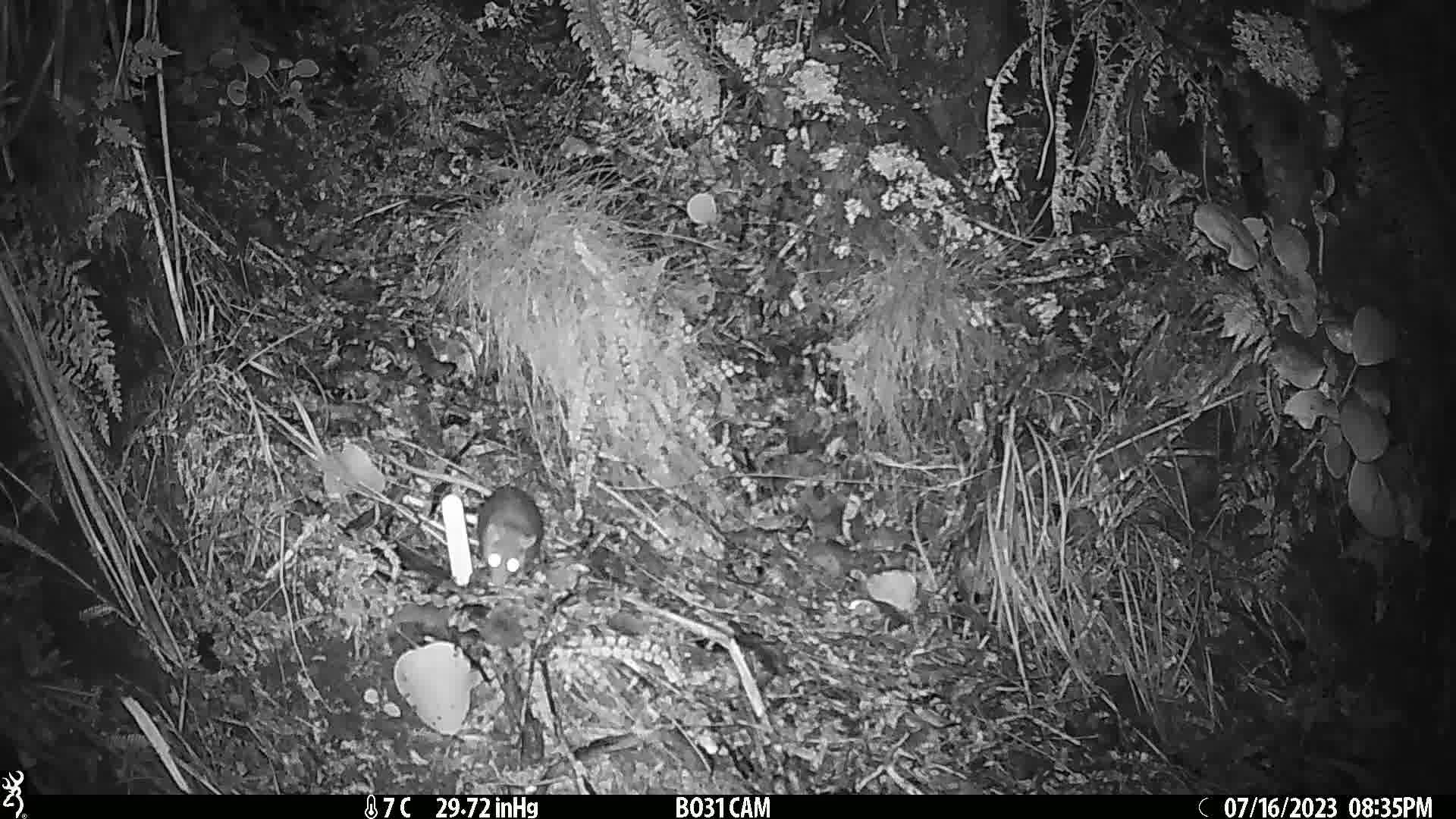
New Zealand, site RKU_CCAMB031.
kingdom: Animalia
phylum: Chordata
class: Mammalia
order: Rodentia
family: Muridae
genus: Rattus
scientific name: Rattus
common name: rat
Rat (Rattus).